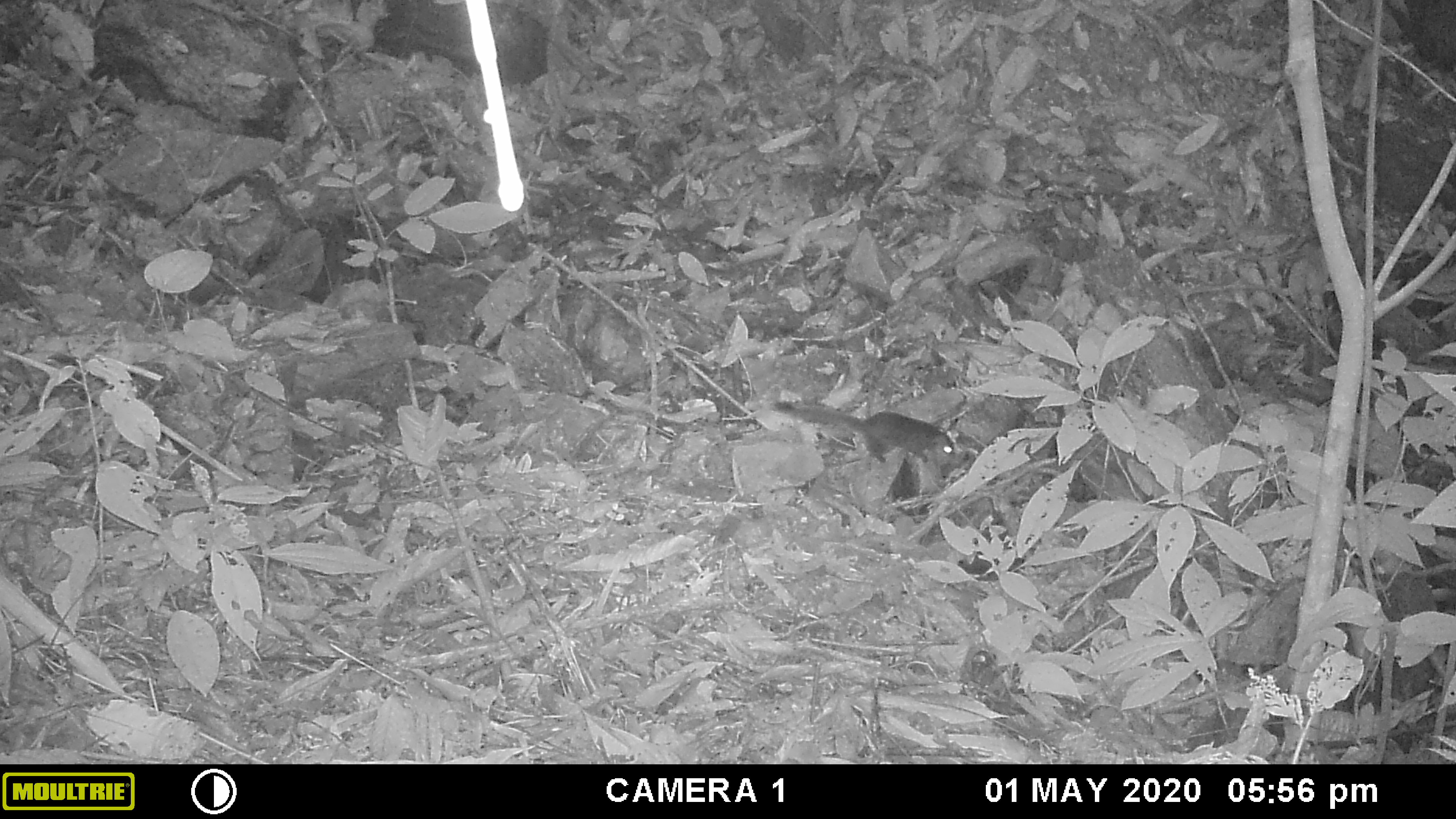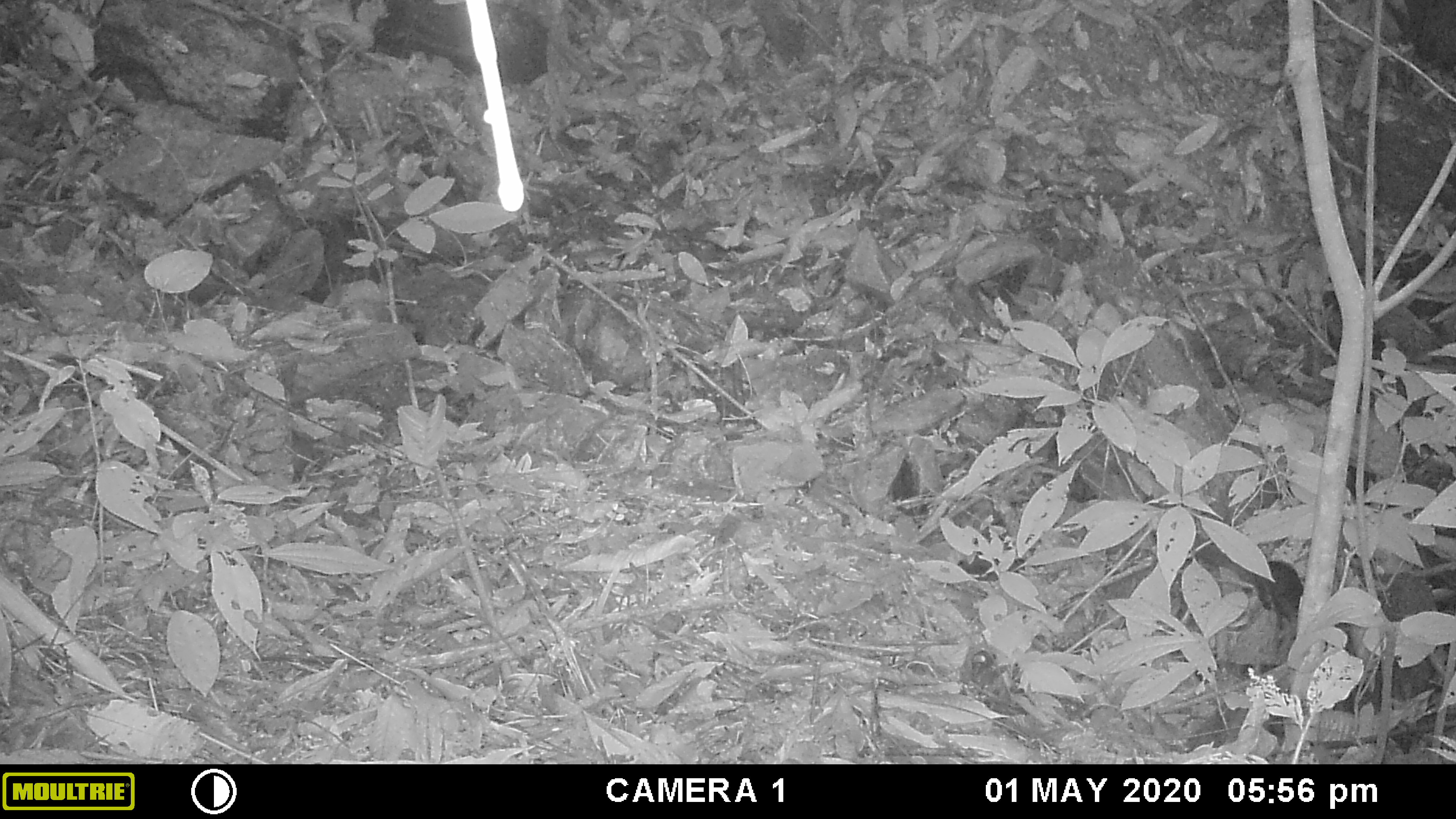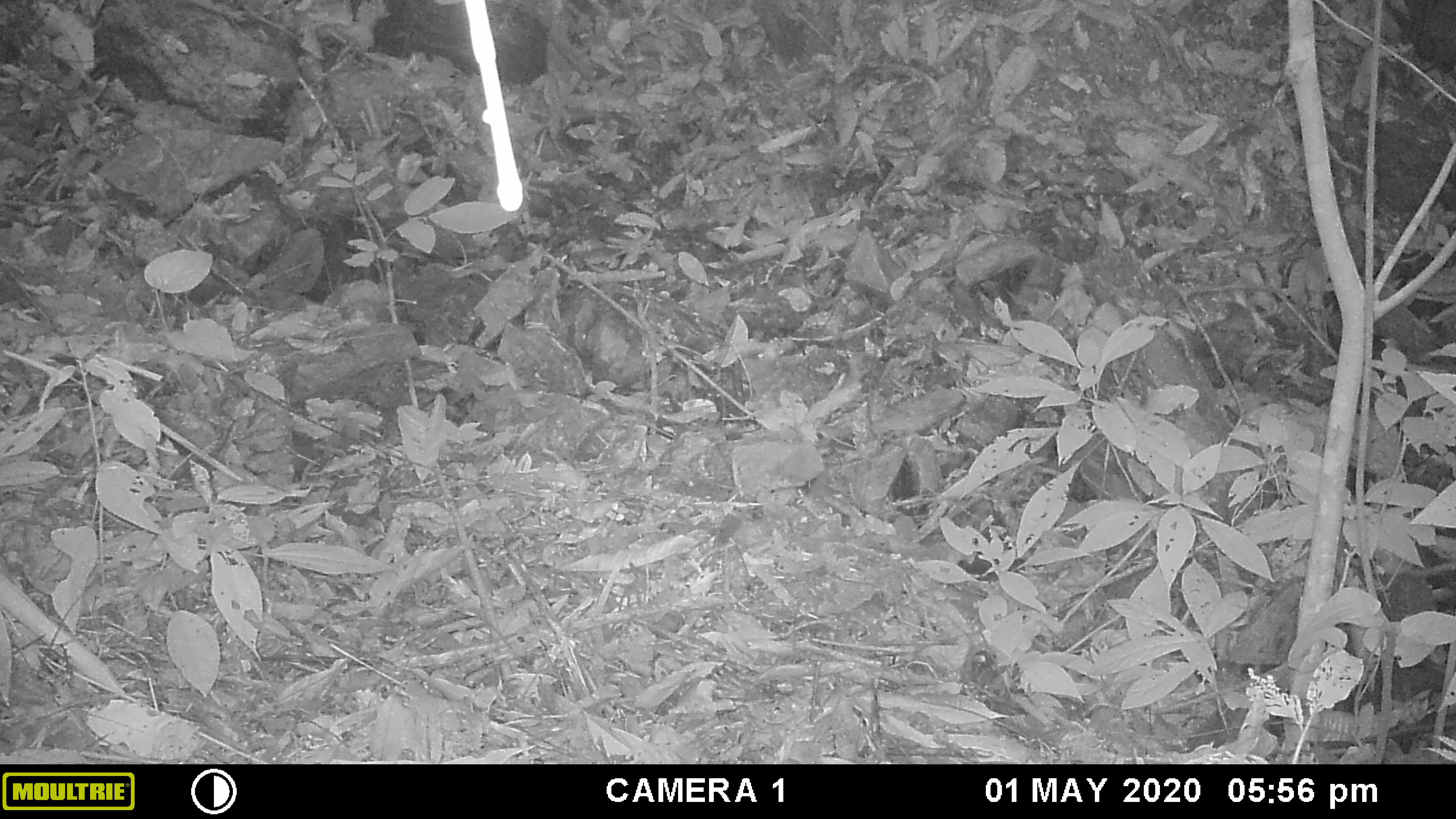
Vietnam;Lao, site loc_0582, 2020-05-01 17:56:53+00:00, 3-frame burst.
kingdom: Animalia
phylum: Chordata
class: Mammalia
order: Rodentia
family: Sciuridae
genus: Dremomys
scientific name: Dremomys rufigenis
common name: red-cheeked squirrel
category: red cheeked squirrel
Red cheeked squirrel (red-cheeked squirrel) (Dremomys rufigenis). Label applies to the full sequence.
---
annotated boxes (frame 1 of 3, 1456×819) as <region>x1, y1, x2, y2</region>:
red cheeked squirrel: <region>773, 401, 956, 463</region>